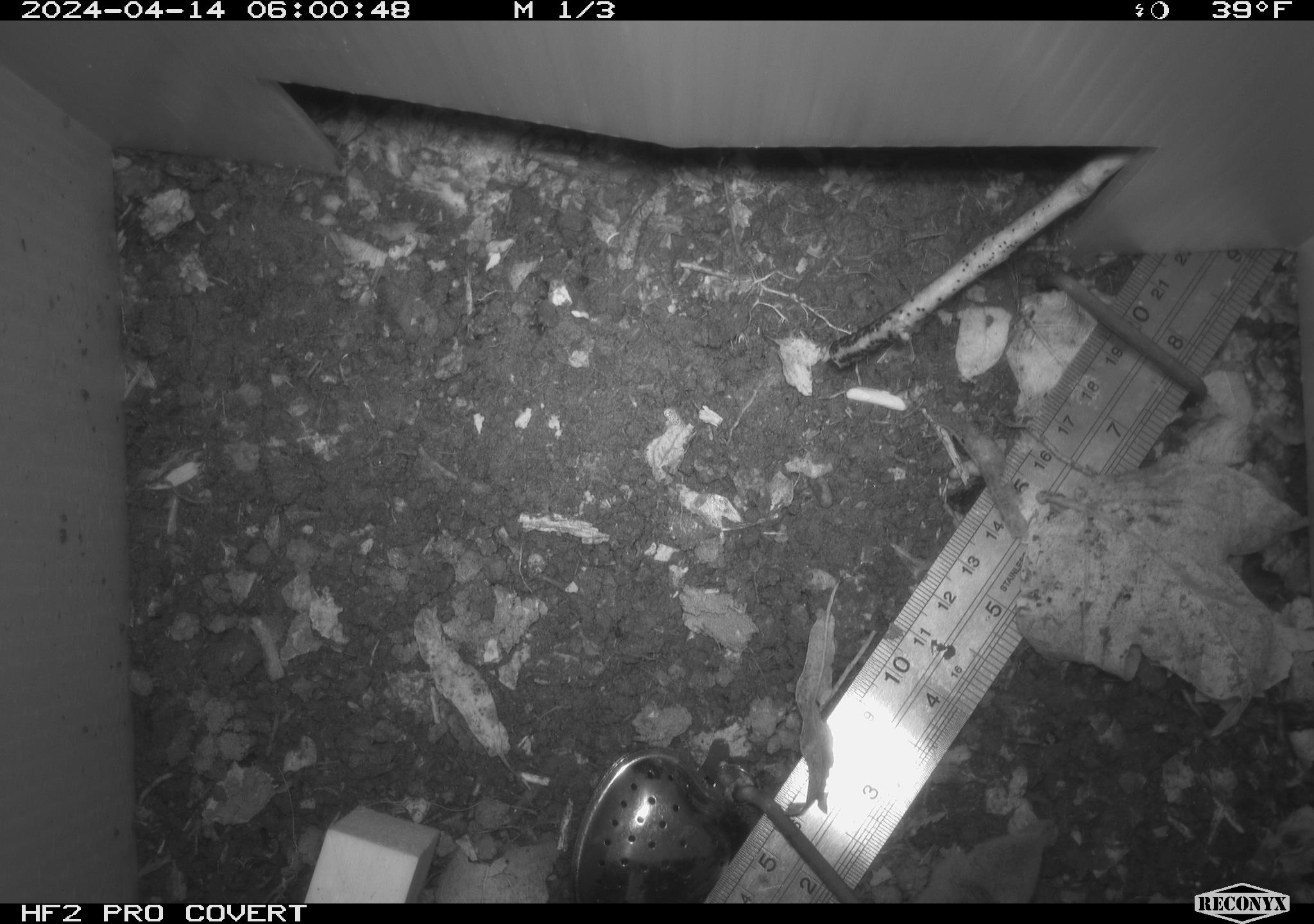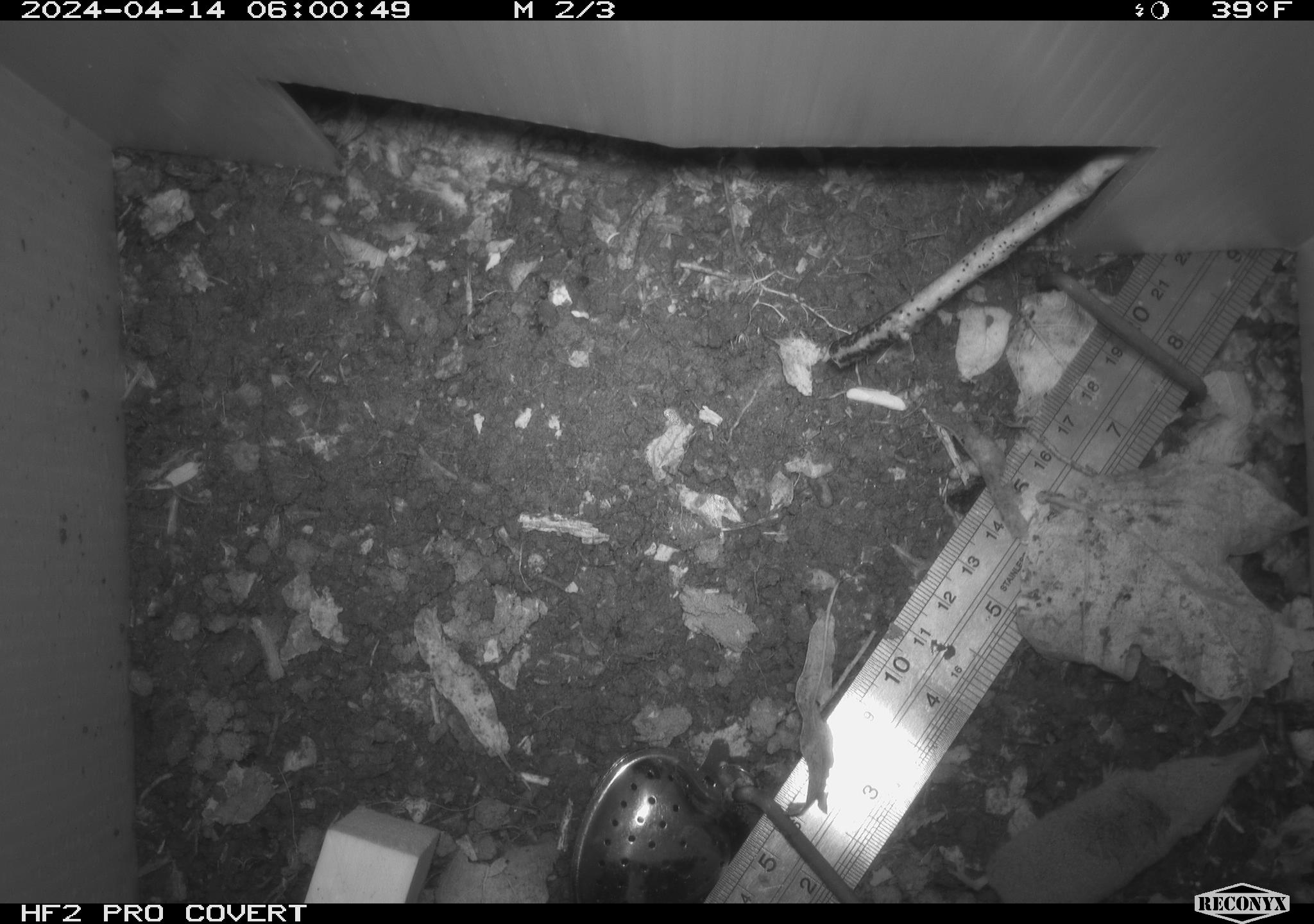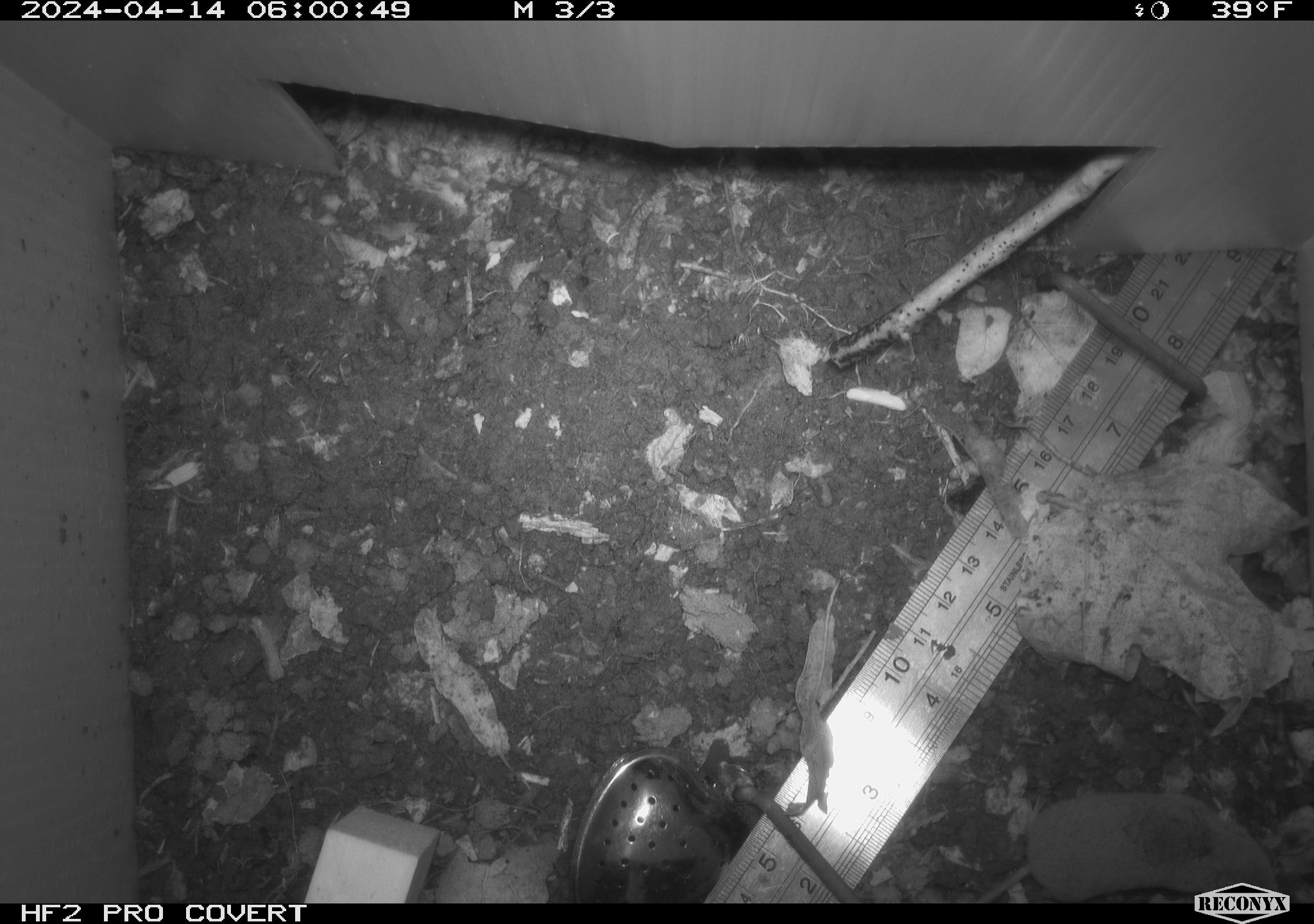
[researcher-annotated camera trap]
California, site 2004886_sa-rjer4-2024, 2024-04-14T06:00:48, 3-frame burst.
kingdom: Animalia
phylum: Chordata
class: Mammalia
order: Eulipotyphla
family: Soricidae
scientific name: Soricidae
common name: shrews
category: soricidae family